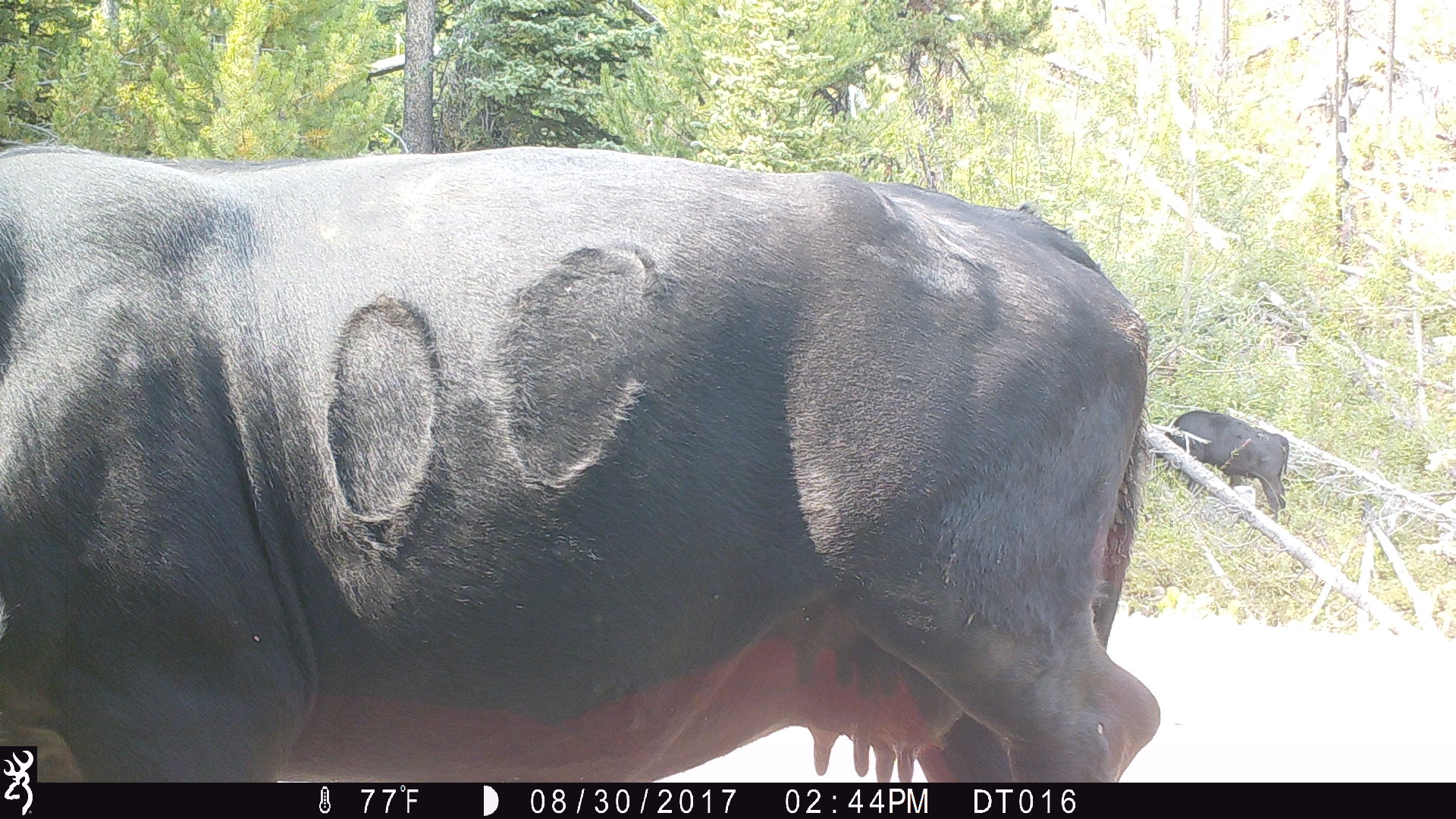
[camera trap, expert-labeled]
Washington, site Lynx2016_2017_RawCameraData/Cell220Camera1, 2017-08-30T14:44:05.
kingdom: Animalia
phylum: Chordata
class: Mammalia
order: Artiodactyla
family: Bovidae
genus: Bos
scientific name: Bos taurus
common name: domestic cattle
Domestic cattle (Bos taurus). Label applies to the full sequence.